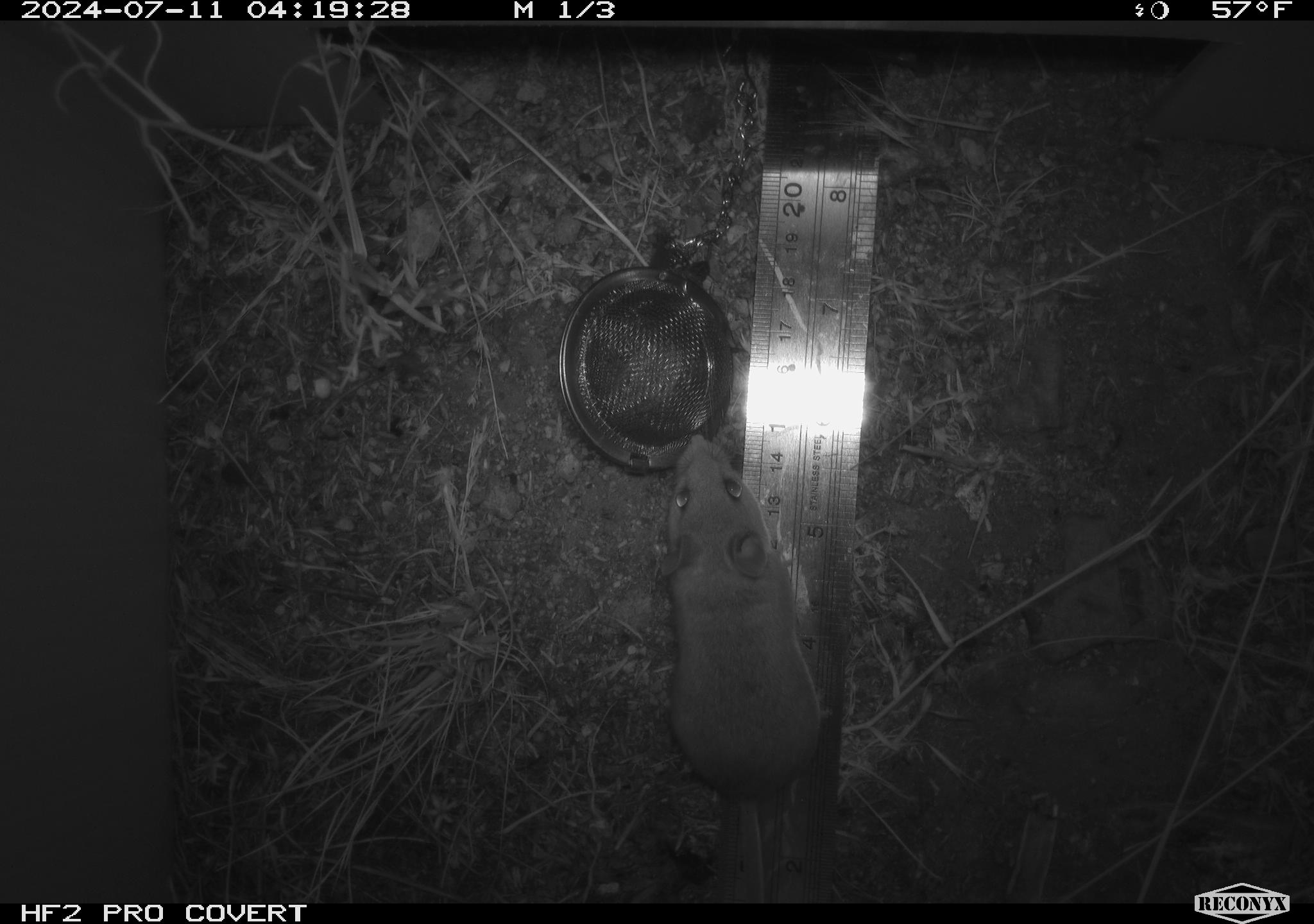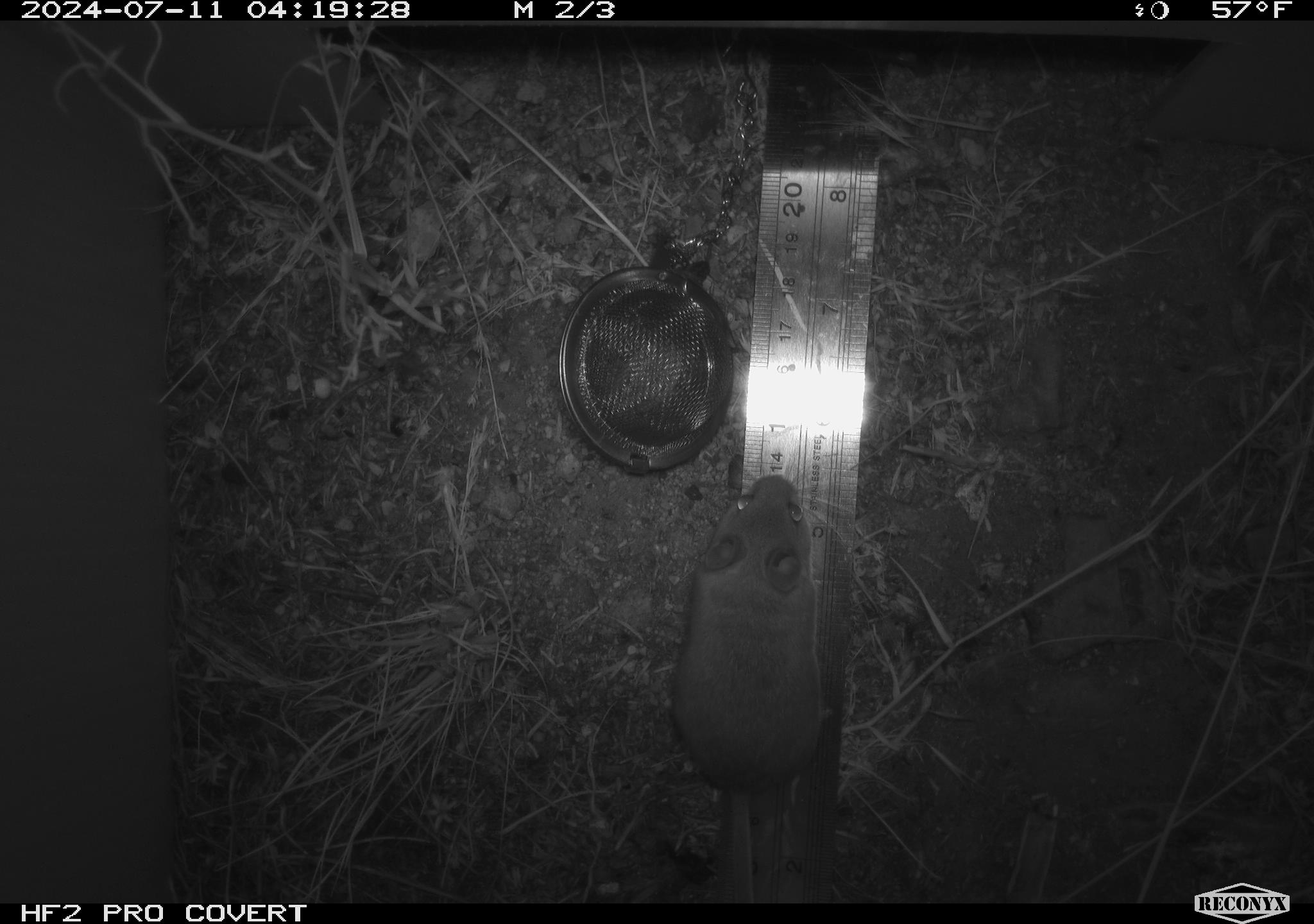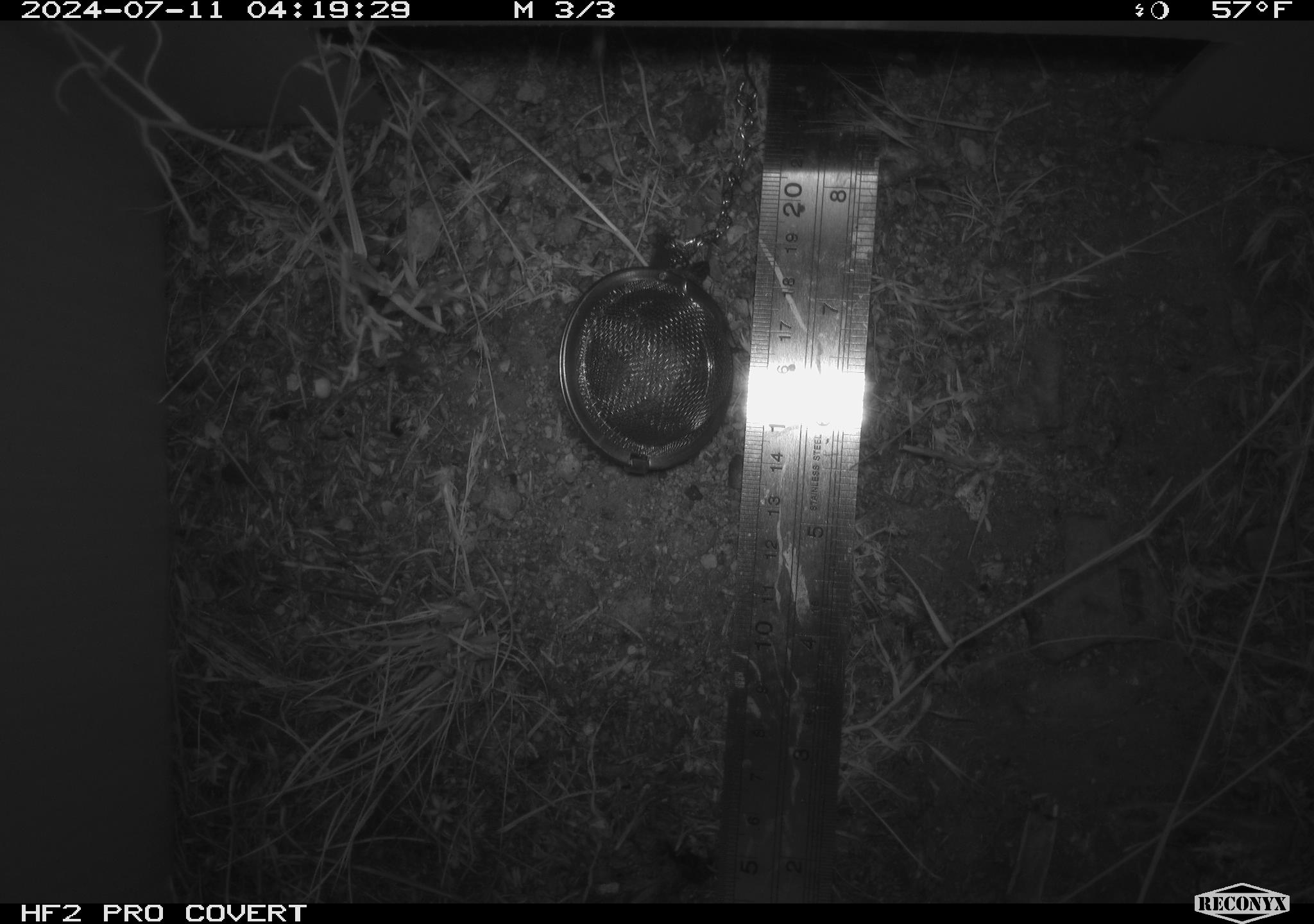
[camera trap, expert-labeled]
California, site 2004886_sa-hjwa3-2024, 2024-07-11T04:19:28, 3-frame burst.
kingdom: Animalia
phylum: Chordata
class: Mammalia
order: Rodentia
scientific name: Rodentia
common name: rodent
Rodent (Rodentia).